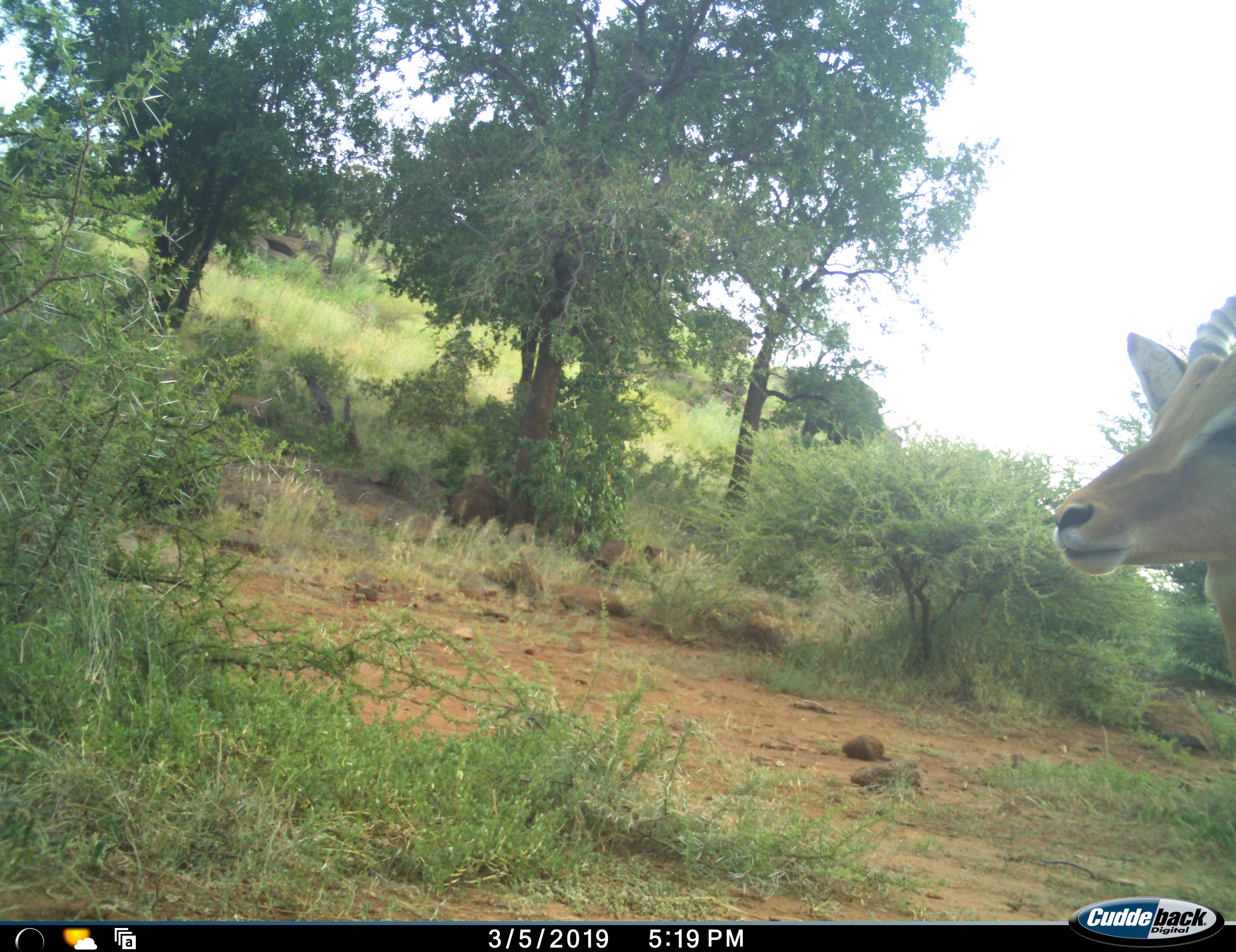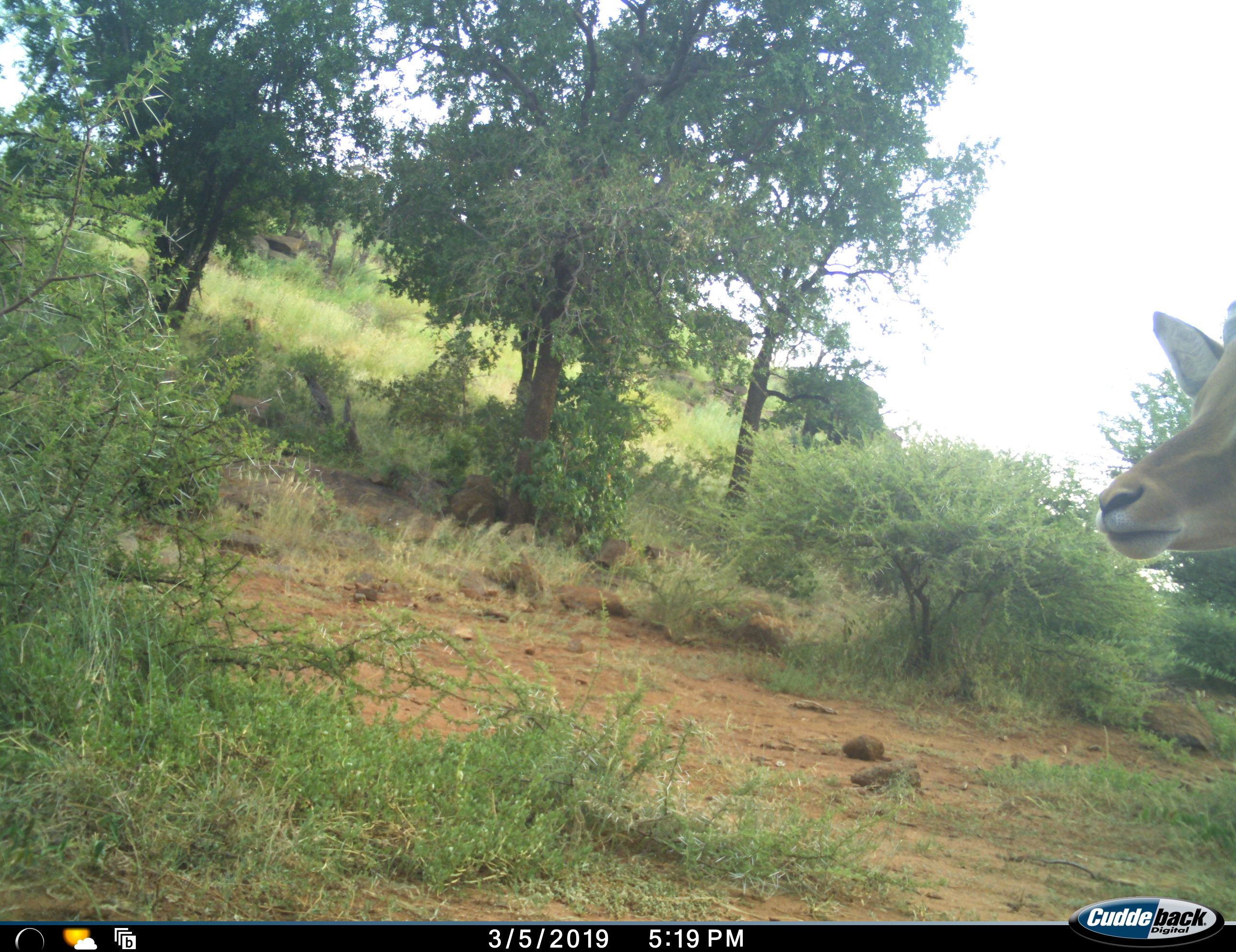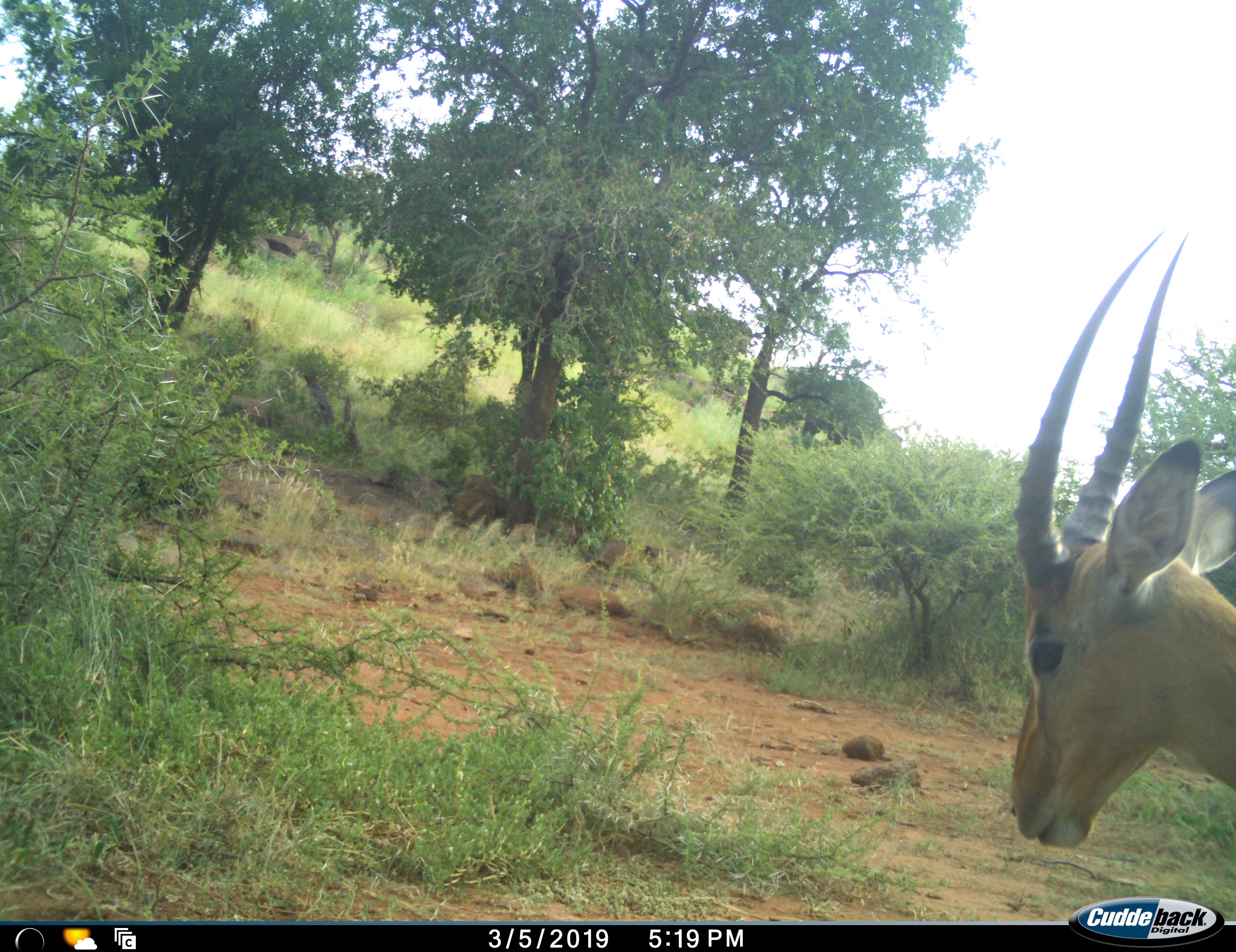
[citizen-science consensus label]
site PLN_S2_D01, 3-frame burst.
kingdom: Animalia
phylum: Chordata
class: Mammalia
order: Artiodactyla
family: Bovidae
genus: Aepyceros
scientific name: Aepyceros melampus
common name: impala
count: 1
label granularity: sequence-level